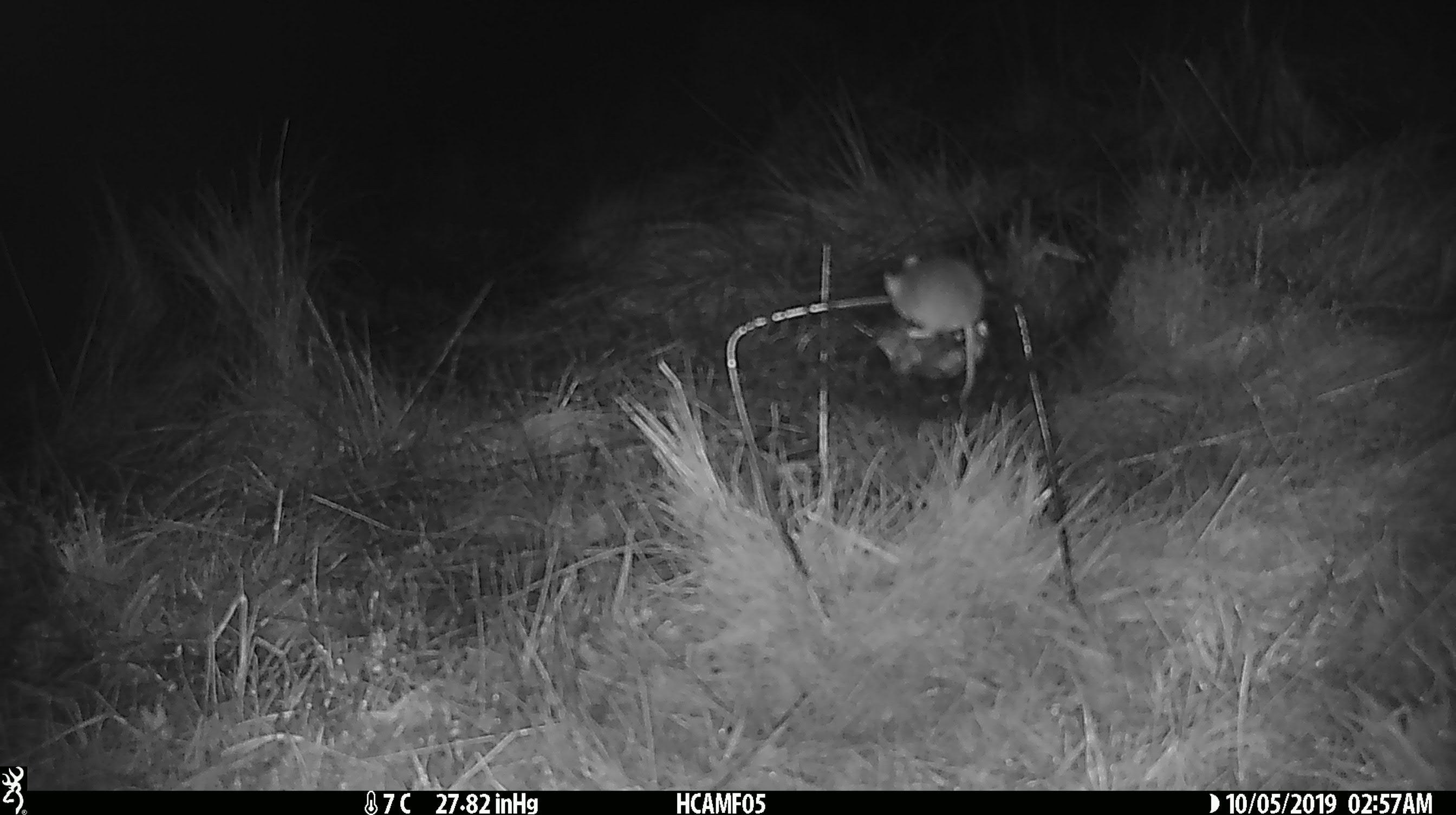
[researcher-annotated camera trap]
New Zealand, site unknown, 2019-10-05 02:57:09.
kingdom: Animalia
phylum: Chordata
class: Mammalia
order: Rodentia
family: Muridae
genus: Mus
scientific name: Mus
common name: mouse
Mouse (Mus).